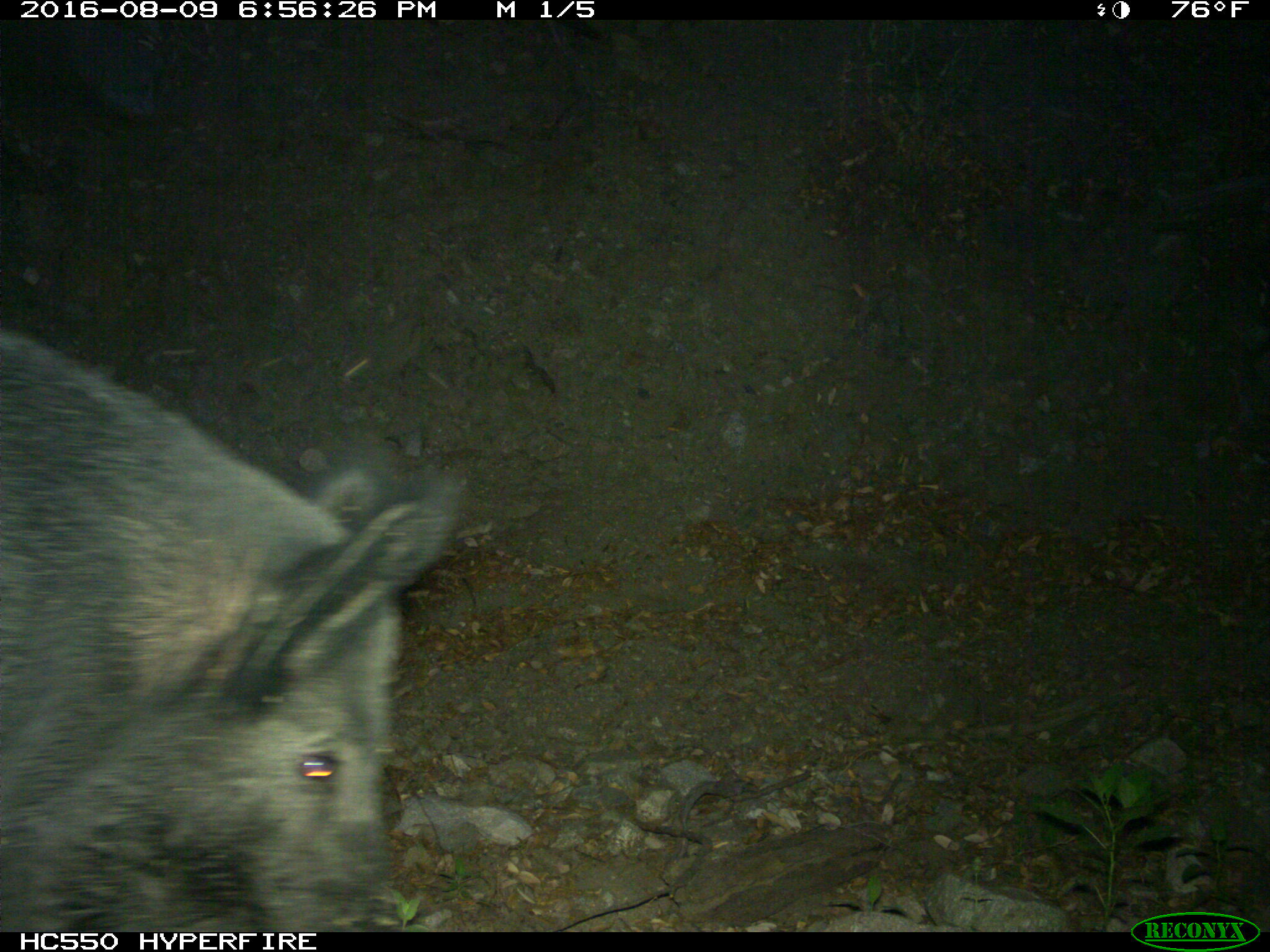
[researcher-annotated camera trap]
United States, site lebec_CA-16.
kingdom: Animalia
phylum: Chordata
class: Mammalia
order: Artiodactyla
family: Suidae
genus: Sus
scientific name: Sus scrofa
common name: wild boar